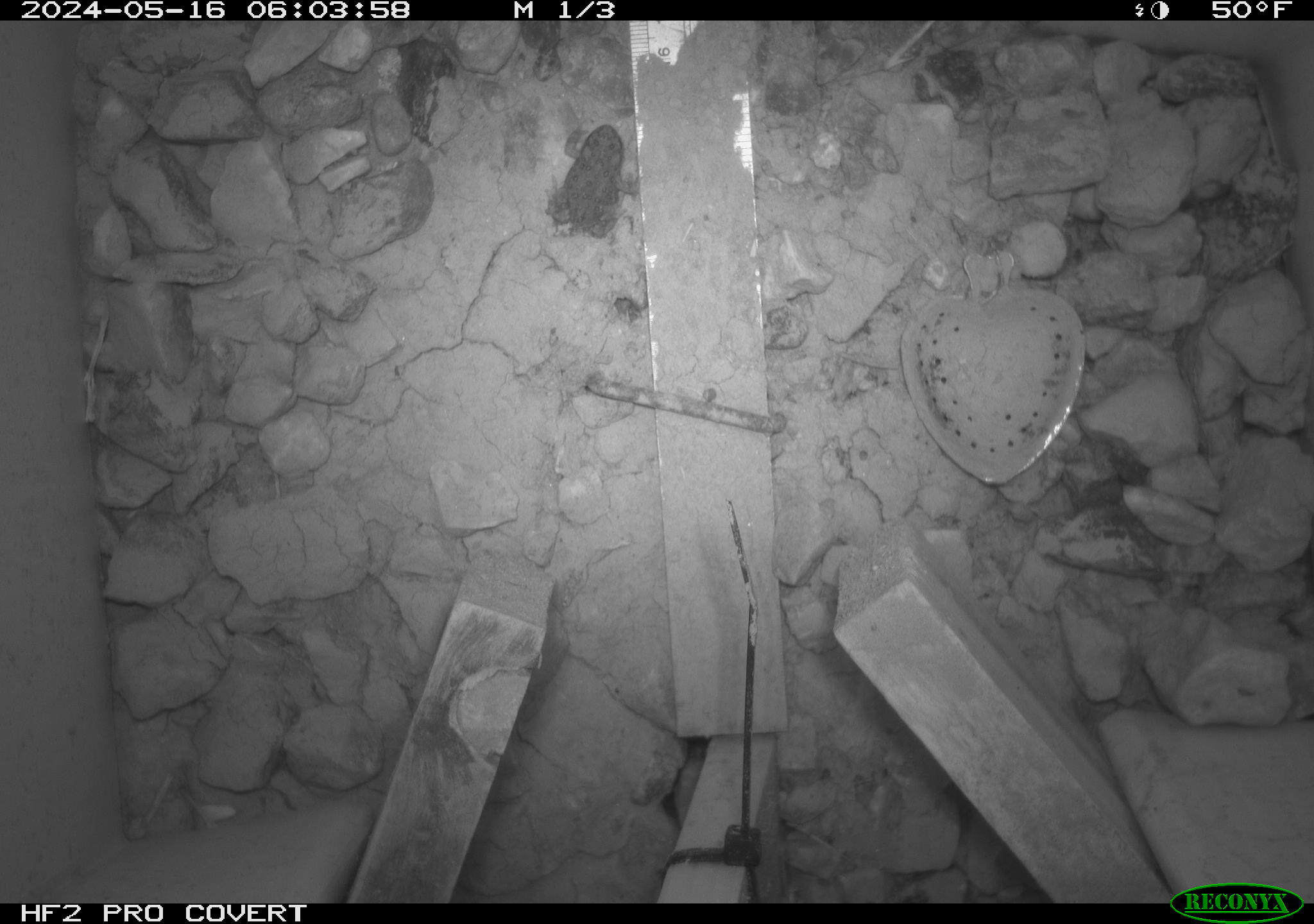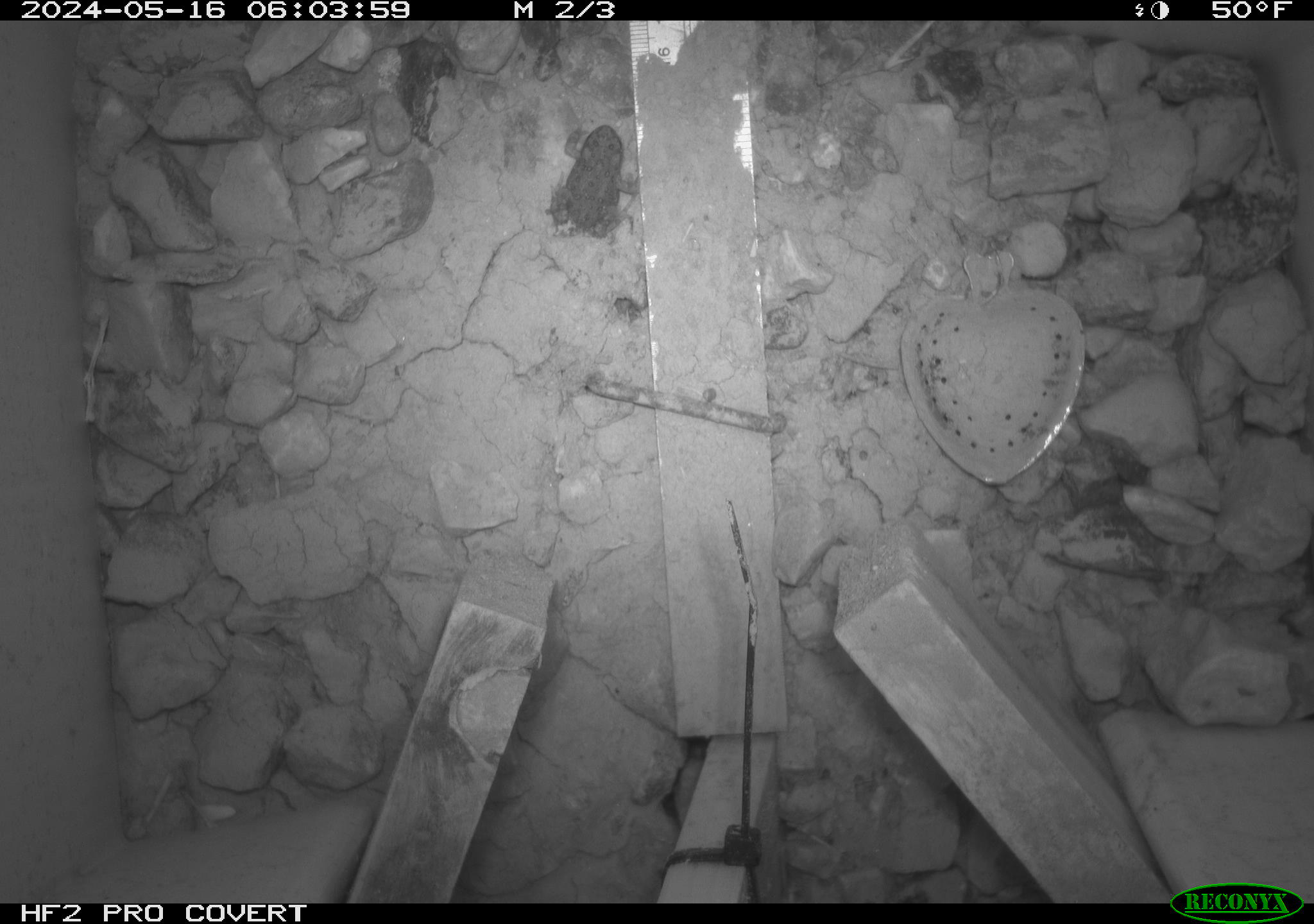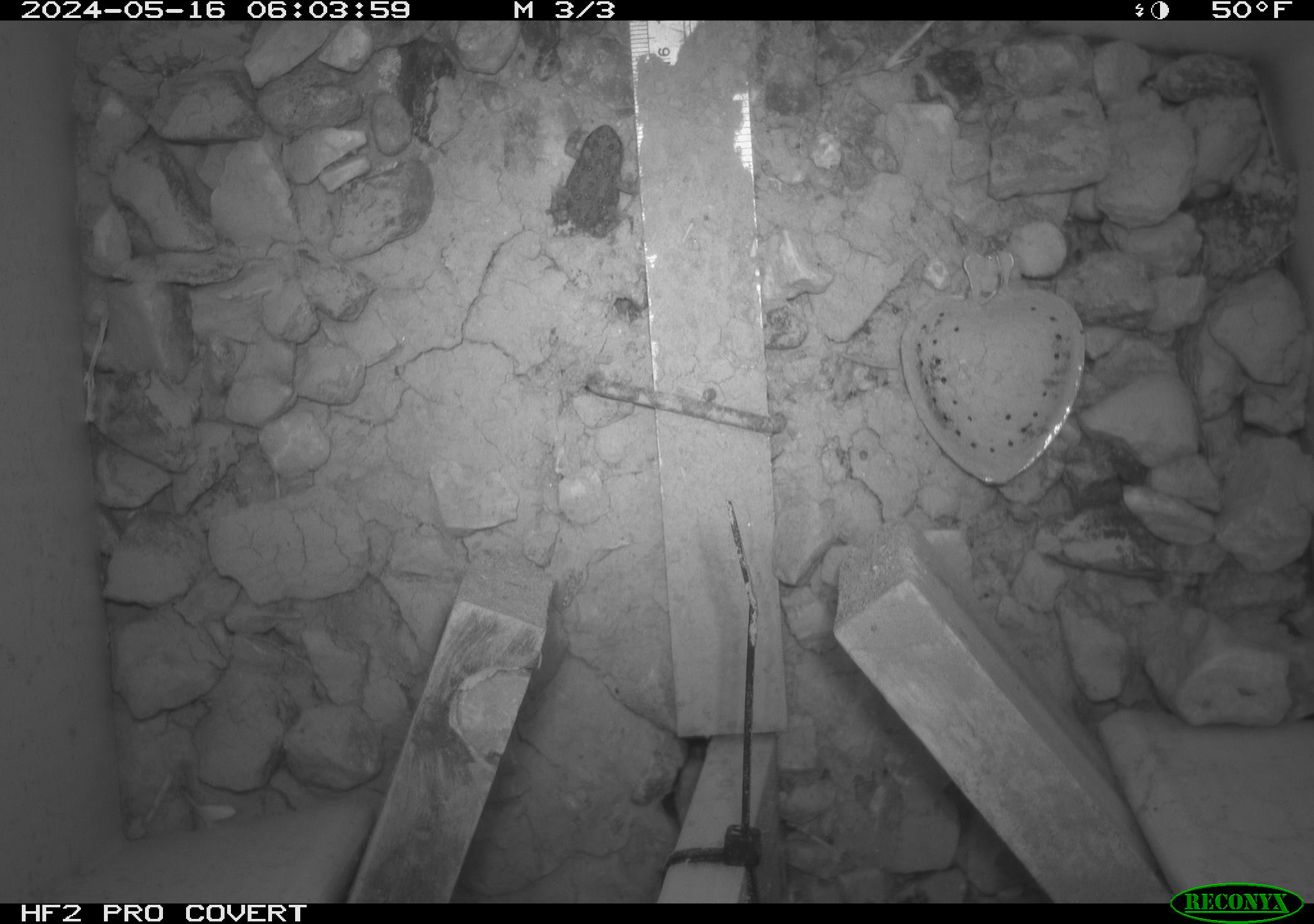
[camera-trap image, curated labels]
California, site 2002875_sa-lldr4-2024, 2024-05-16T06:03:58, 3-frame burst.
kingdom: Animalia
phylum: Chordata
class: Amphibia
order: Anura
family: Bufonidae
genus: Anaxyrus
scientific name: Anaxyrus boreas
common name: western toad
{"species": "western toad (Anaxyrus boreas)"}